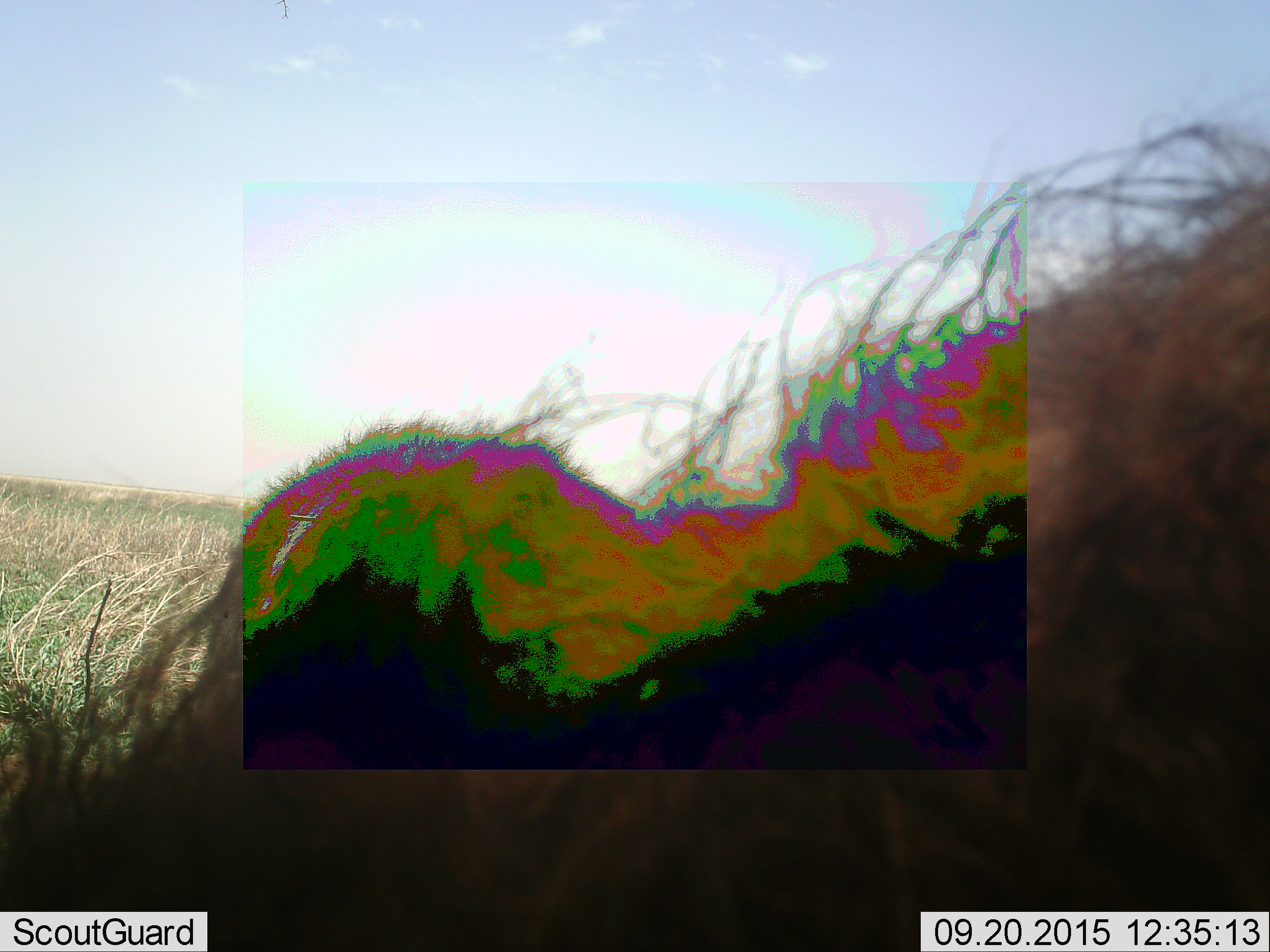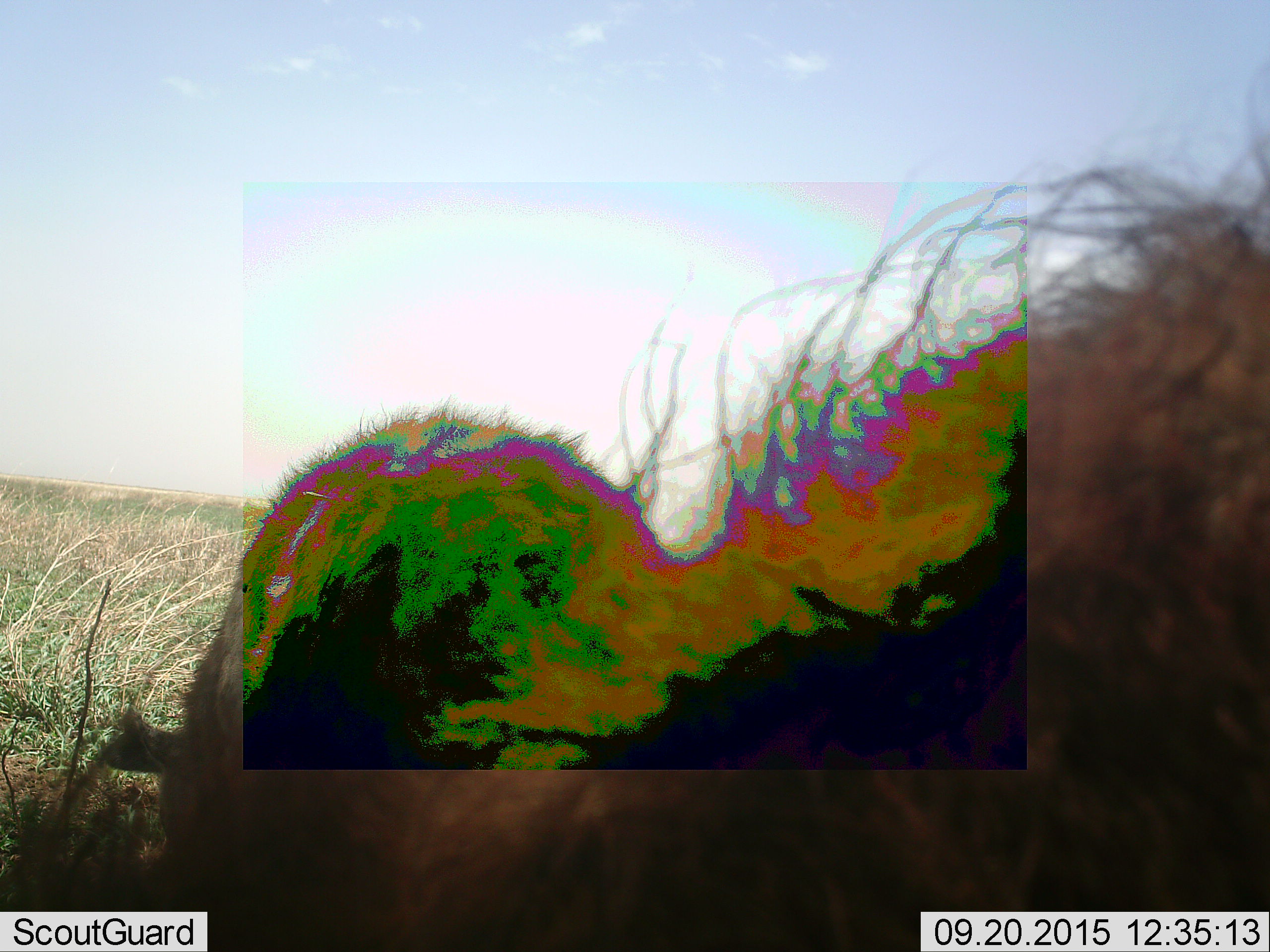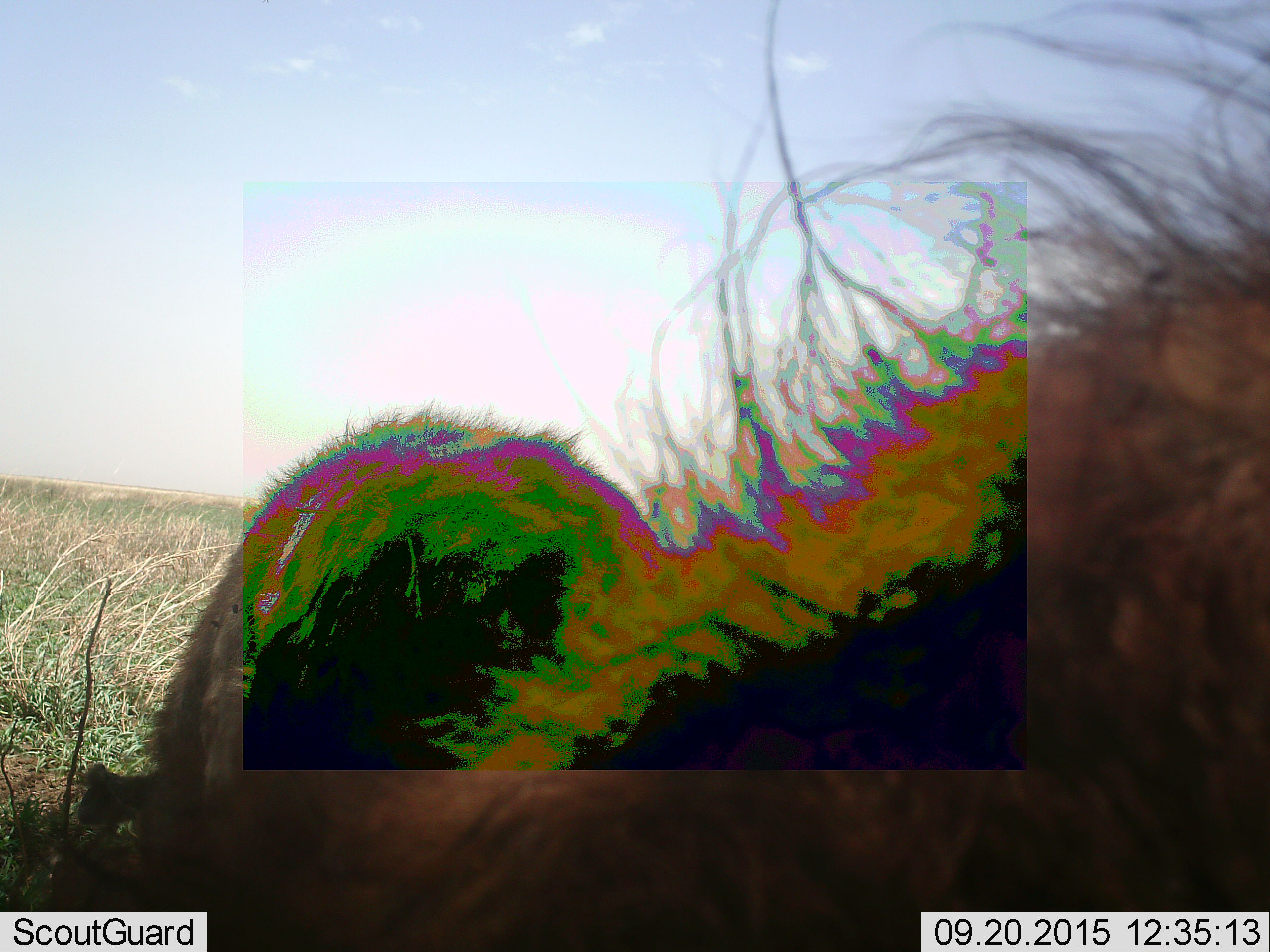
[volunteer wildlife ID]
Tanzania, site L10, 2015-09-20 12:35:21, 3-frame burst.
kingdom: Animalia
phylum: Chordata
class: Mammalia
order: Carnivora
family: Hyaenidae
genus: Crocuta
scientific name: Crocuta crocuta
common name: spotted hyena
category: hyenaspotted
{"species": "hyenaspotted (spotted hyena) (Crocuta crocuta)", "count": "1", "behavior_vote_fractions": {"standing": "33%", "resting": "67%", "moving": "0%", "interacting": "0%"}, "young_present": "0%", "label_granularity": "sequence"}